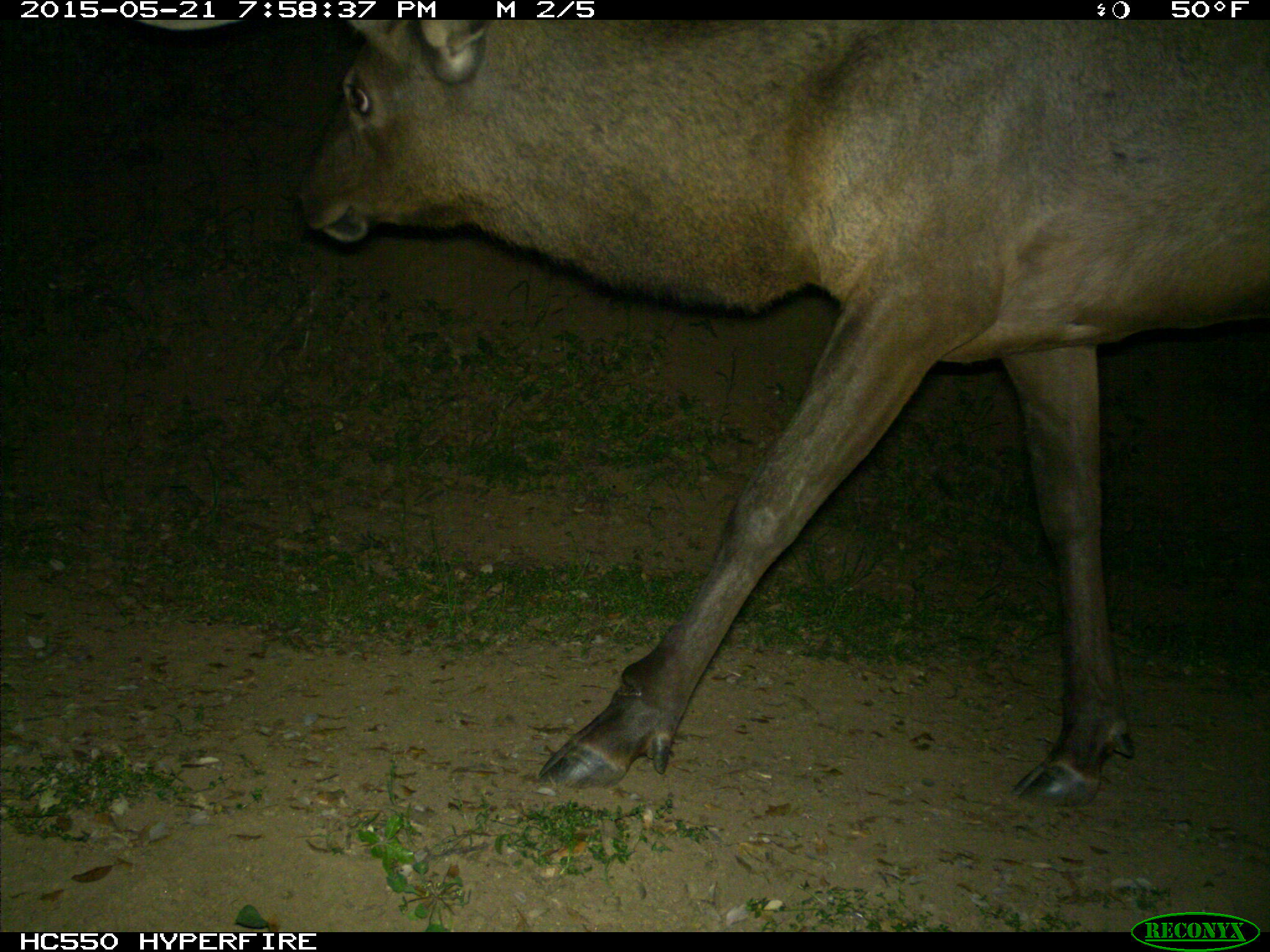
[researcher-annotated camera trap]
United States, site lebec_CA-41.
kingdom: Animalia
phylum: Chordata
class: Mammalia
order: Artiodactyla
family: Cervidae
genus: Cervus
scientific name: Cervus canadensis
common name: elk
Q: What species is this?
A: Cervus canadensis (elk).